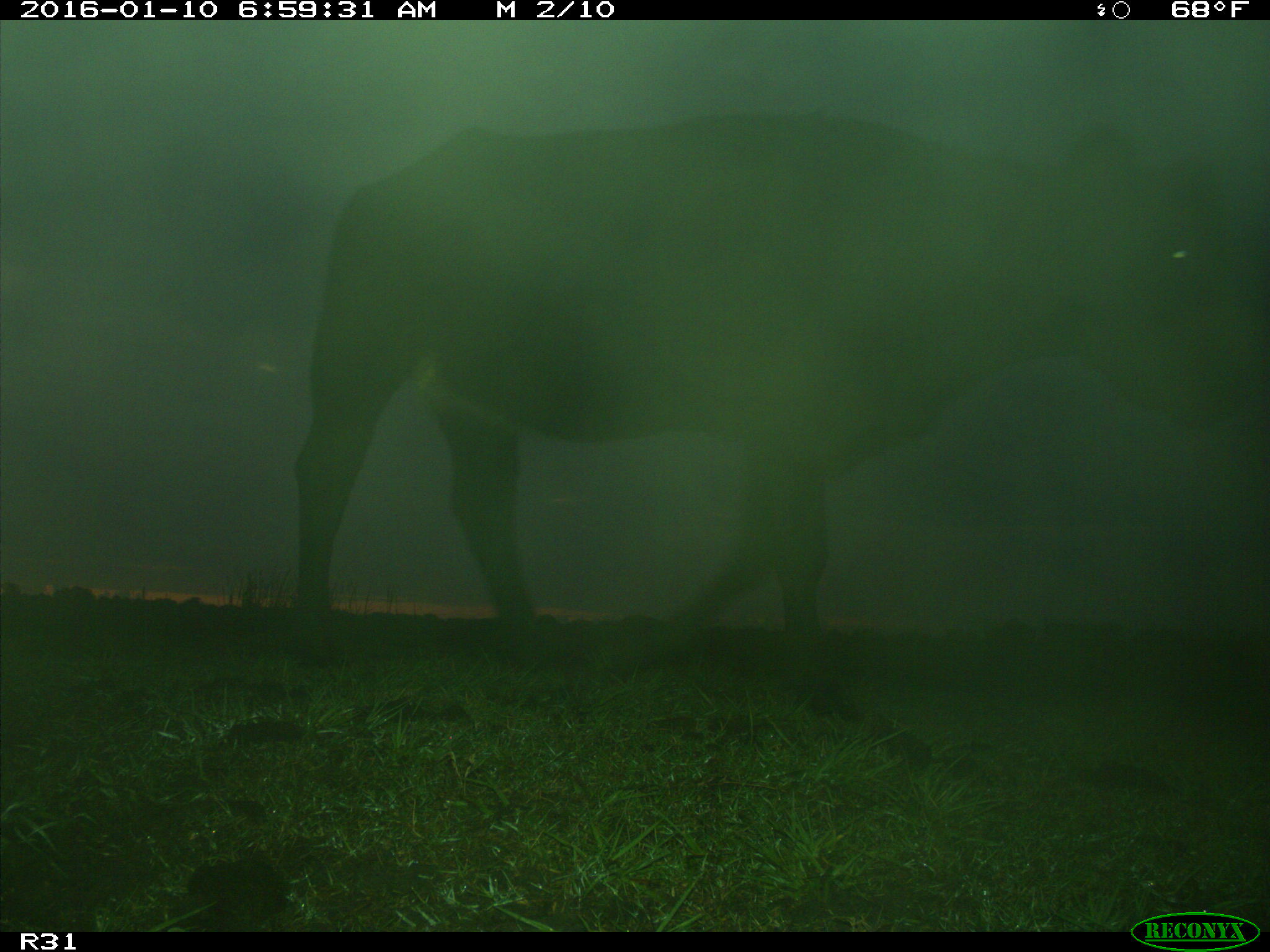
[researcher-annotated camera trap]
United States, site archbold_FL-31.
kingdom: Animalia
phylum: Chordata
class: Mammalia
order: Artiodactyla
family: Bovidae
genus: Bos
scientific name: Bos taurus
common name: domestic cow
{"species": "Bos taurus (domestic cow)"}